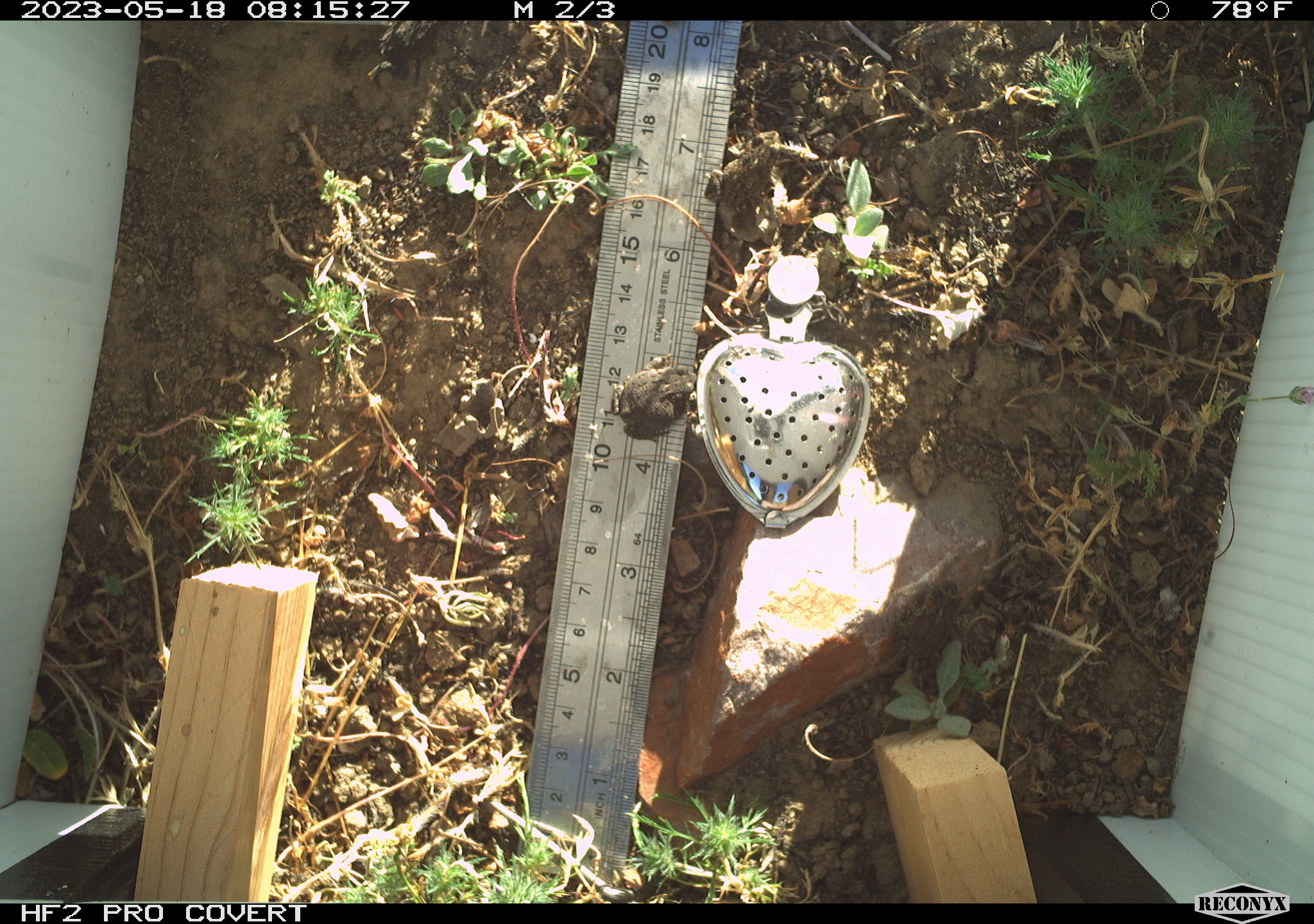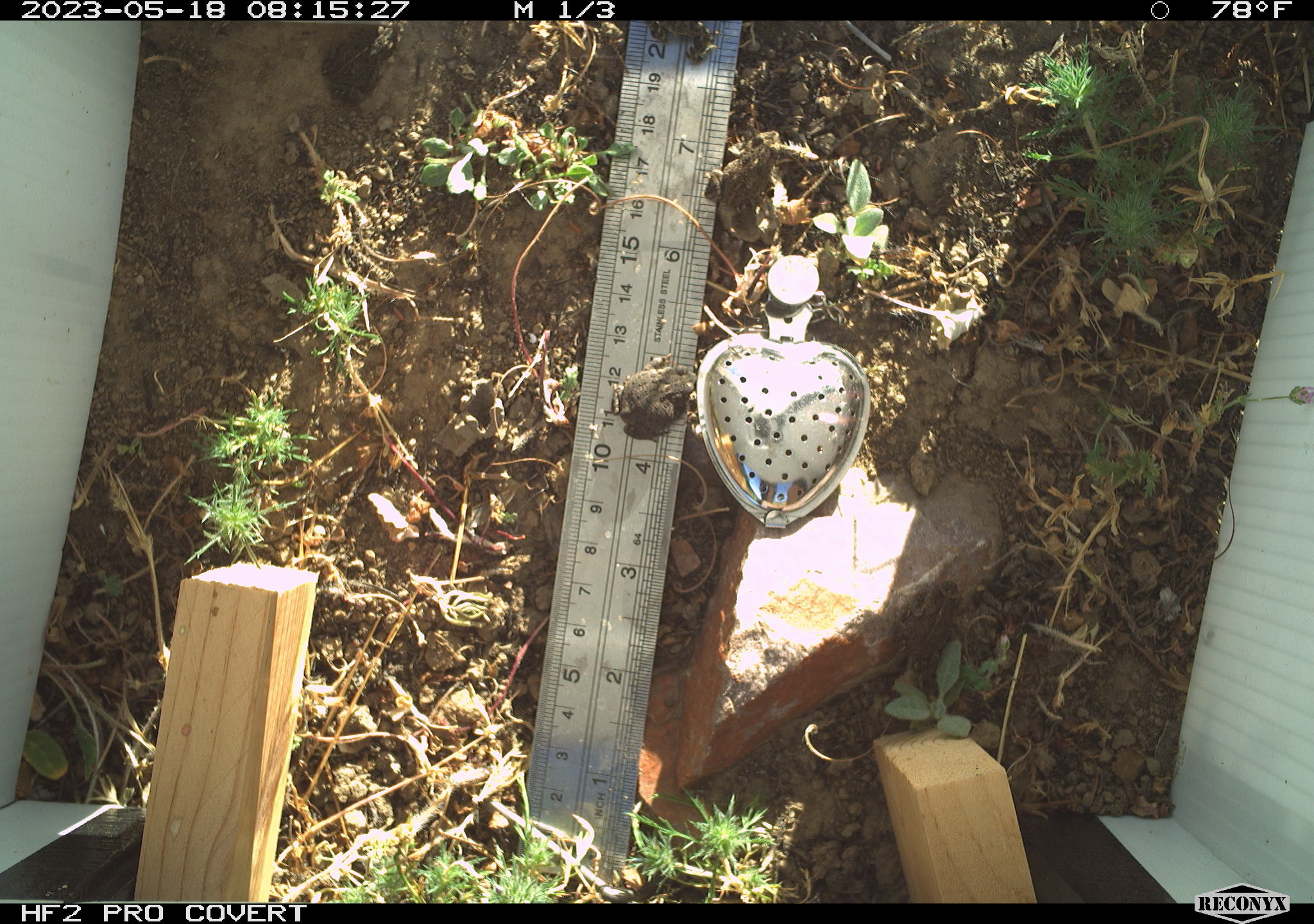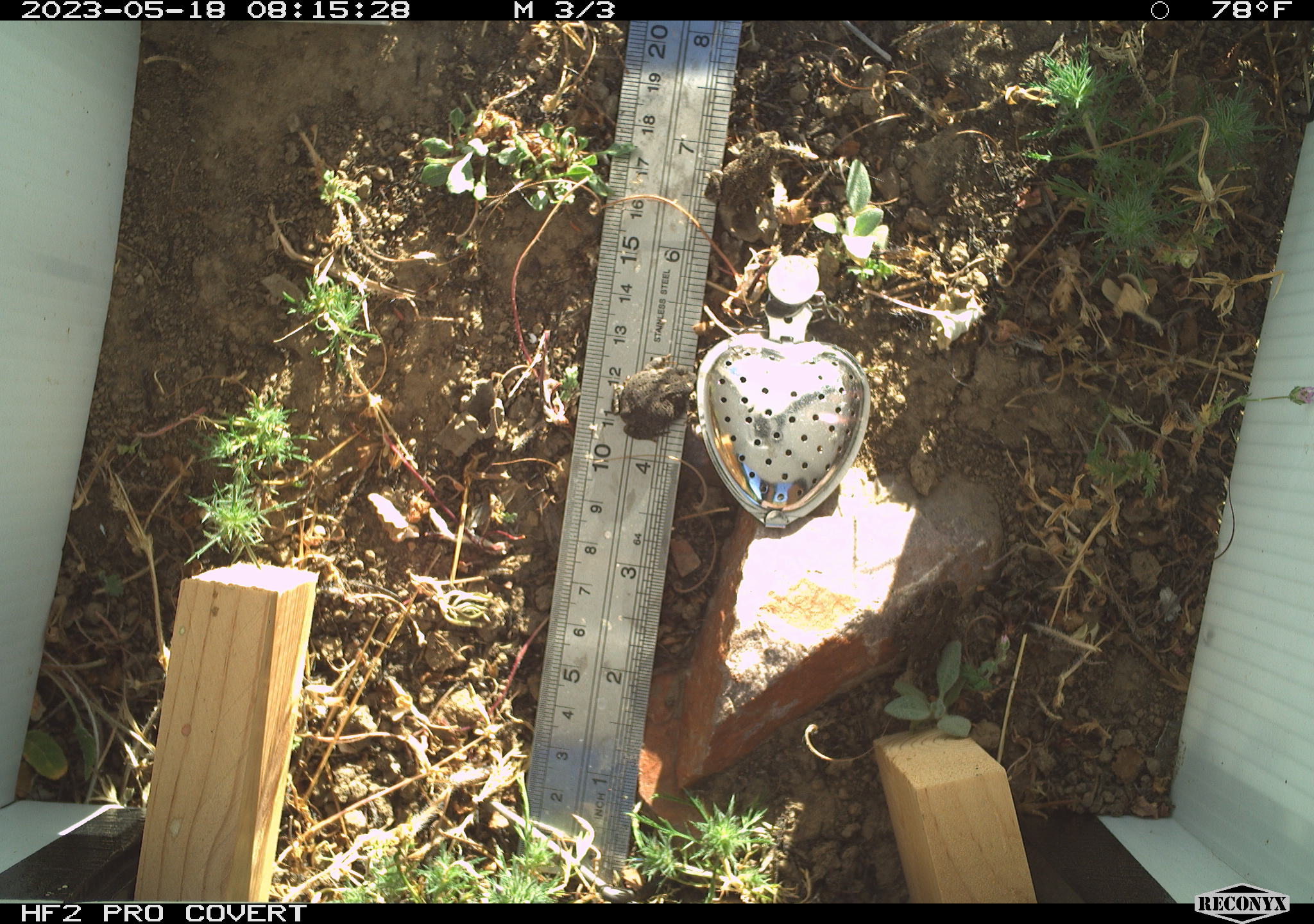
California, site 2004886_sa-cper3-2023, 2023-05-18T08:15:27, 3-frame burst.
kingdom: Animalia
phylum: Chordata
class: Amphibia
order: Anura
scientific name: Anura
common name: frogs